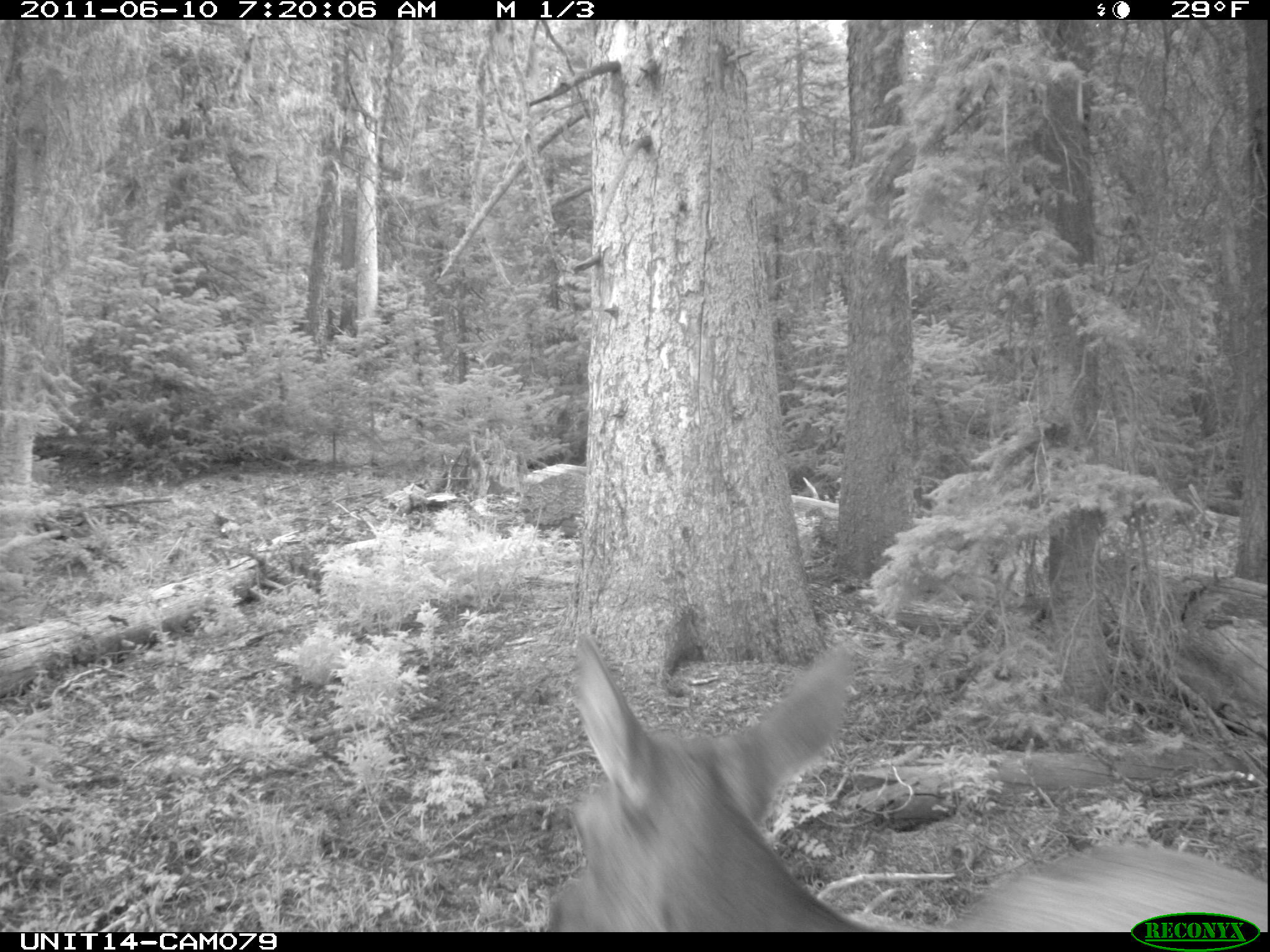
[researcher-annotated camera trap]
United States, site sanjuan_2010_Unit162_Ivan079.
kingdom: Animalia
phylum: Chordata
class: Mammalia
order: Artiodactyla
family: Cervidae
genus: Cervus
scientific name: Cervus elaphus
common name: red deer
Cervus elaphus (red deer).